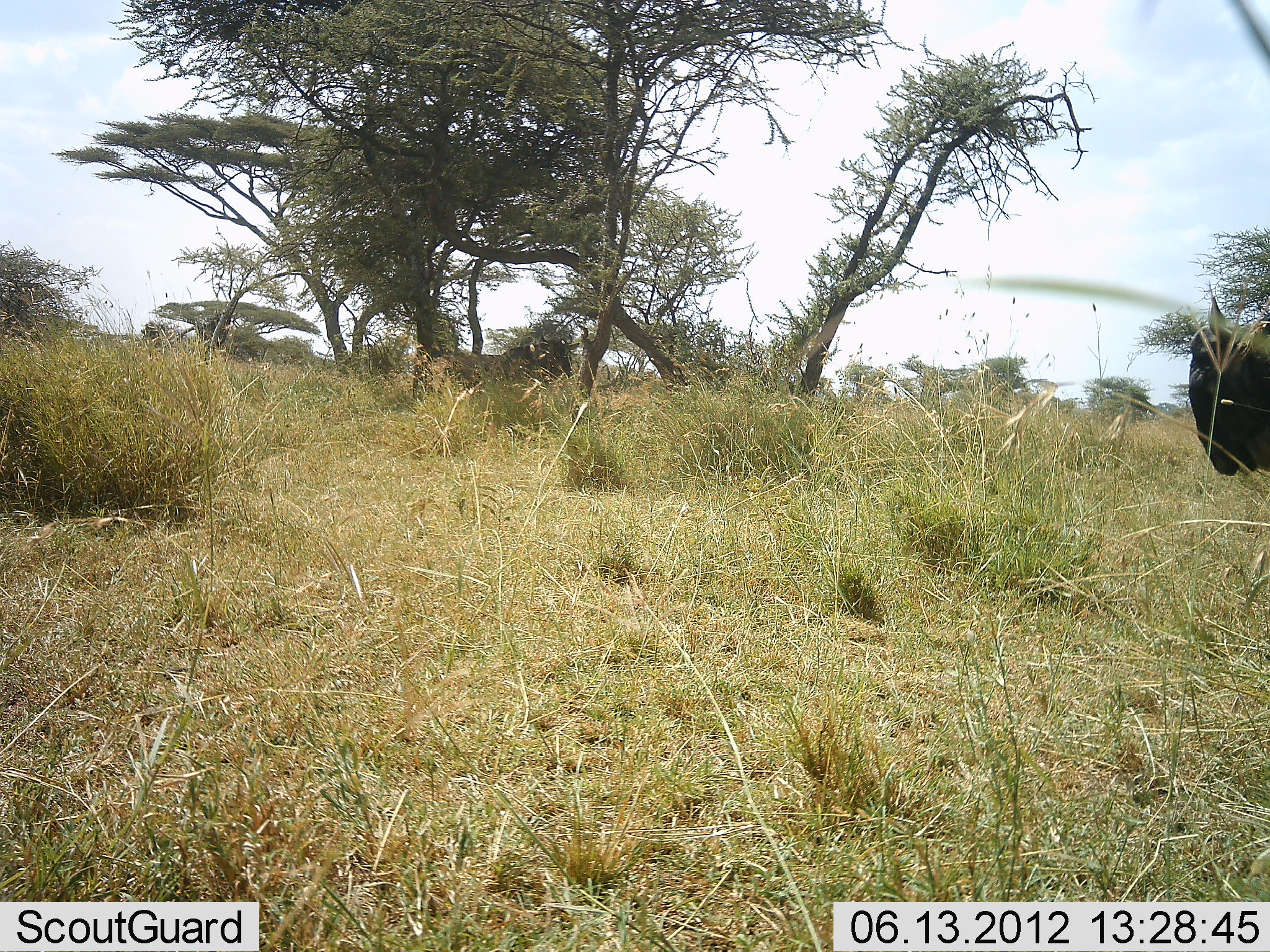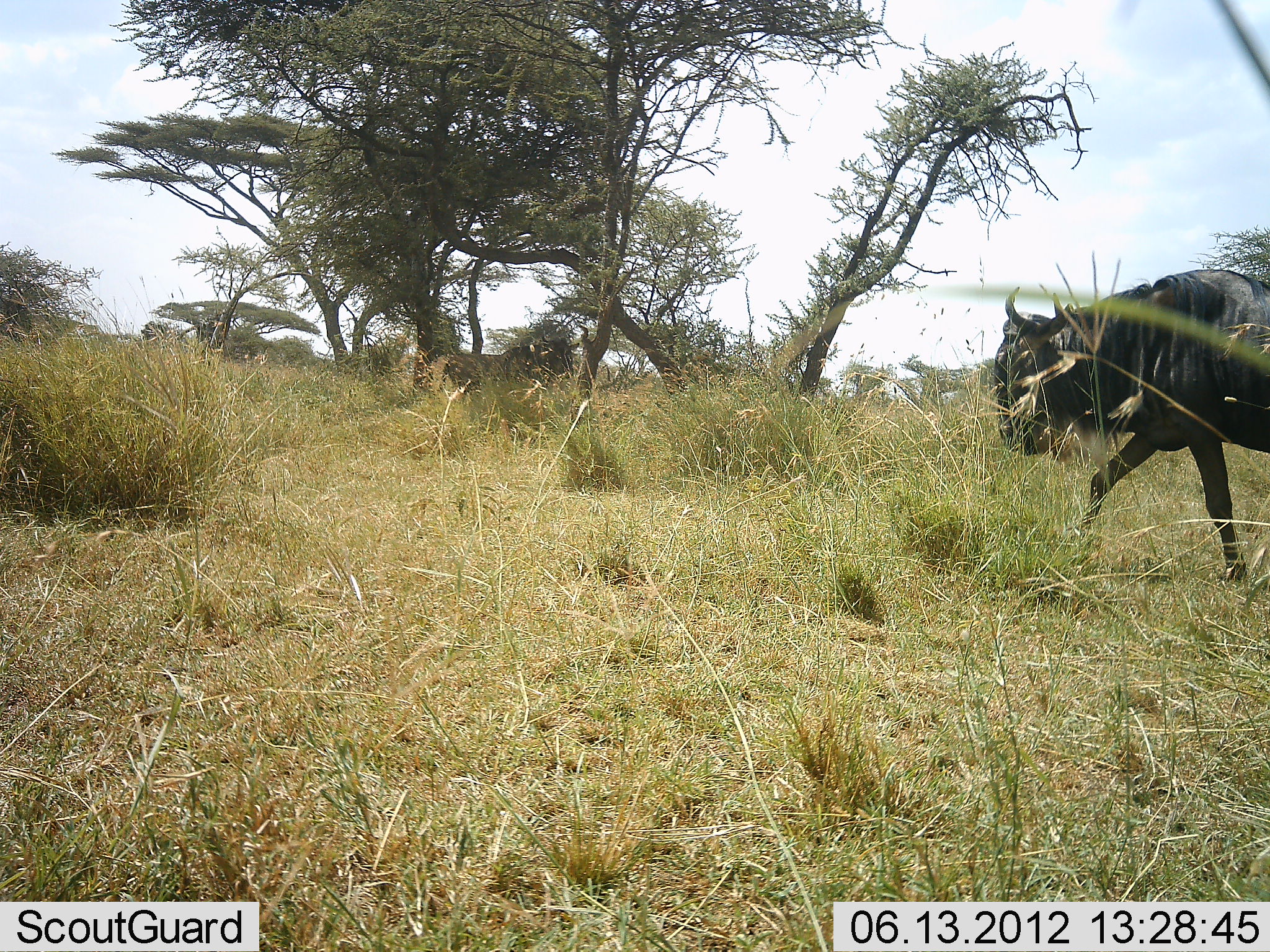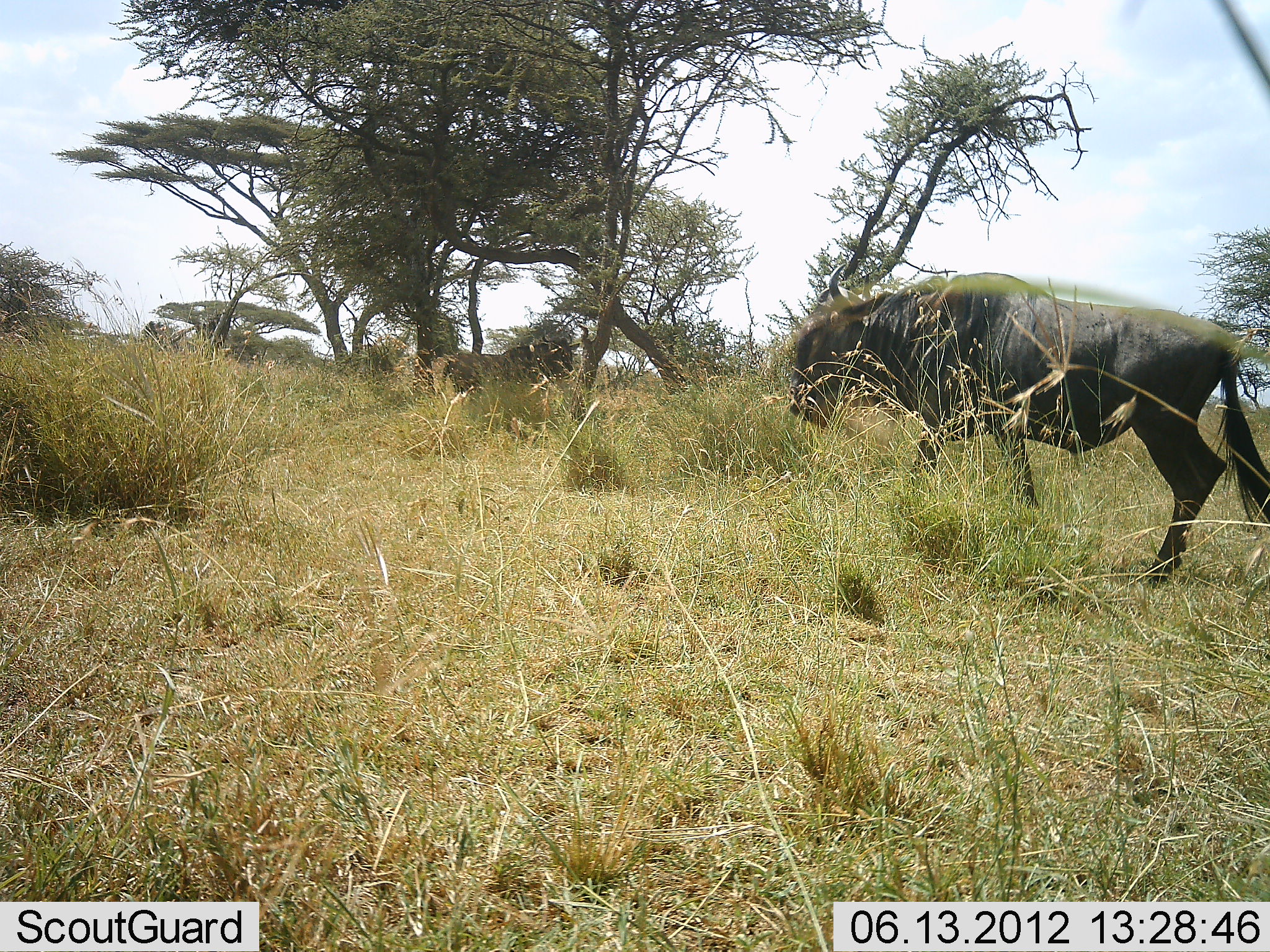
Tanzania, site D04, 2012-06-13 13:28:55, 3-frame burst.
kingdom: Animalia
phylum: Chordata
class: Mammalia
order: Artiodactyla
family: Bovidae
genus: Connochaetes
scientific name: Connochaetes taurinus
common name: blue wildebeest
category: wildebeest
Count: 1.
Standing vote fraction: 0%.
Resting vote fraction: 0%.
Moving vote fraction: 100%.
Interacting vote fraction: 0%.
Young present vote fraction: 0%.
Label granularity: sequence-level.